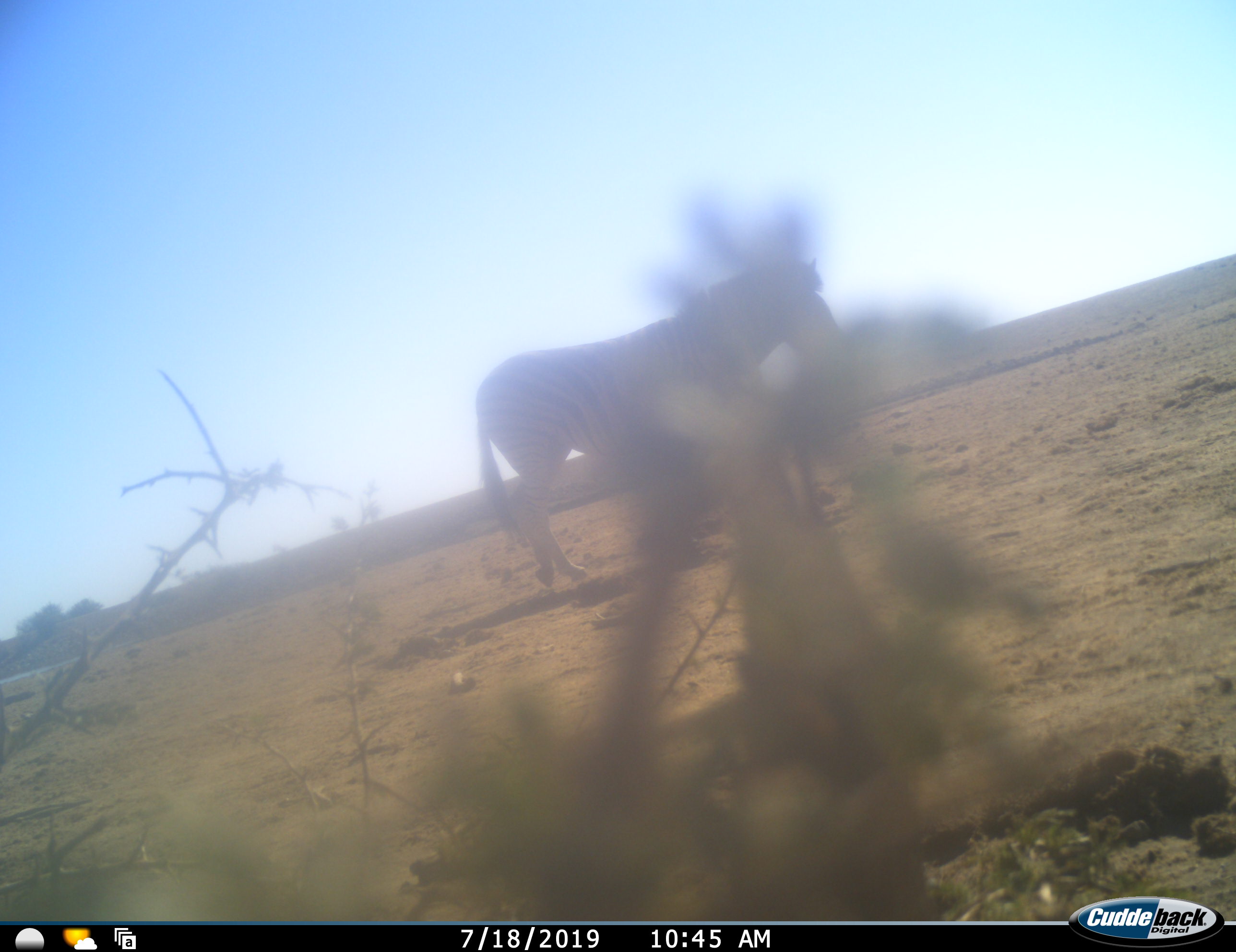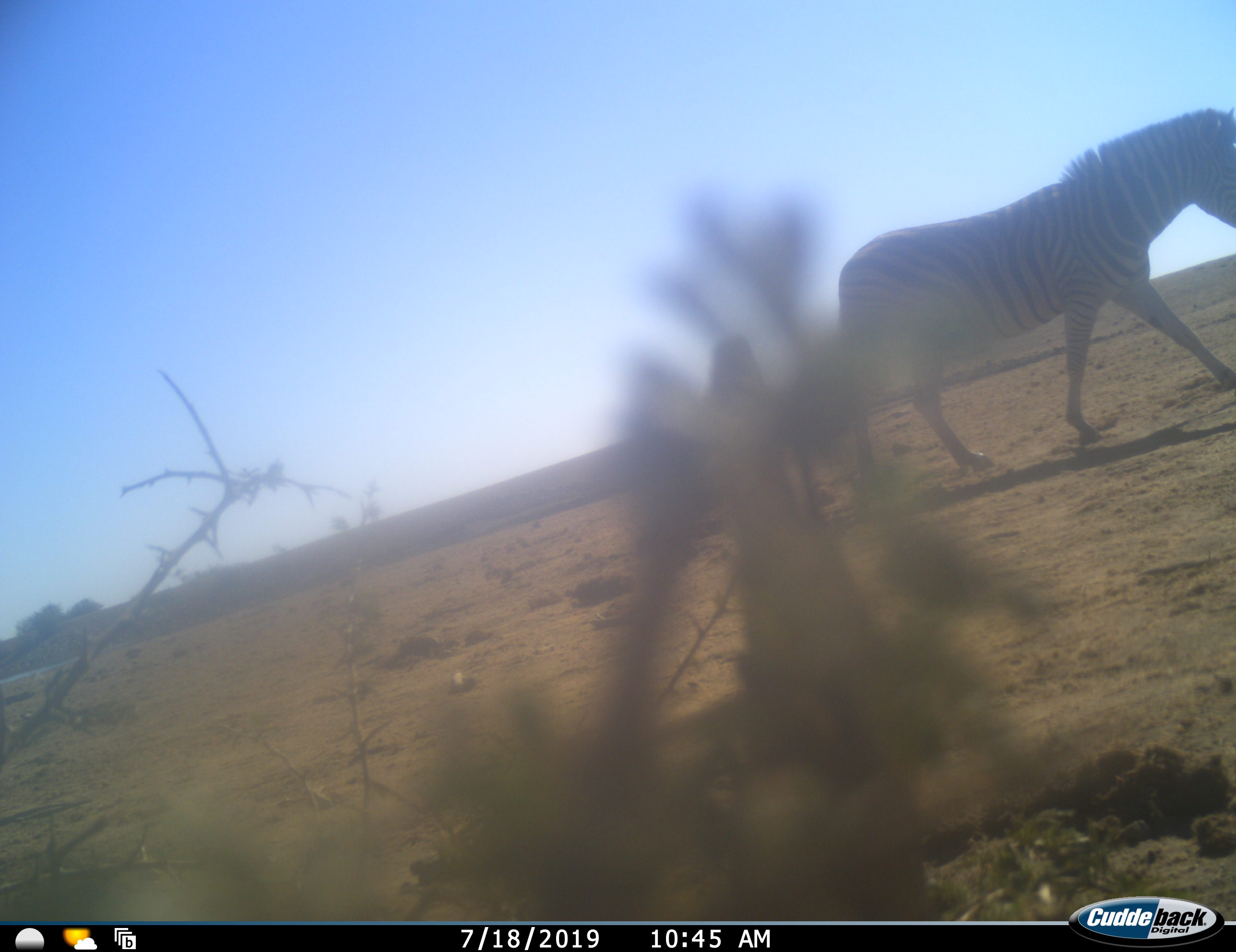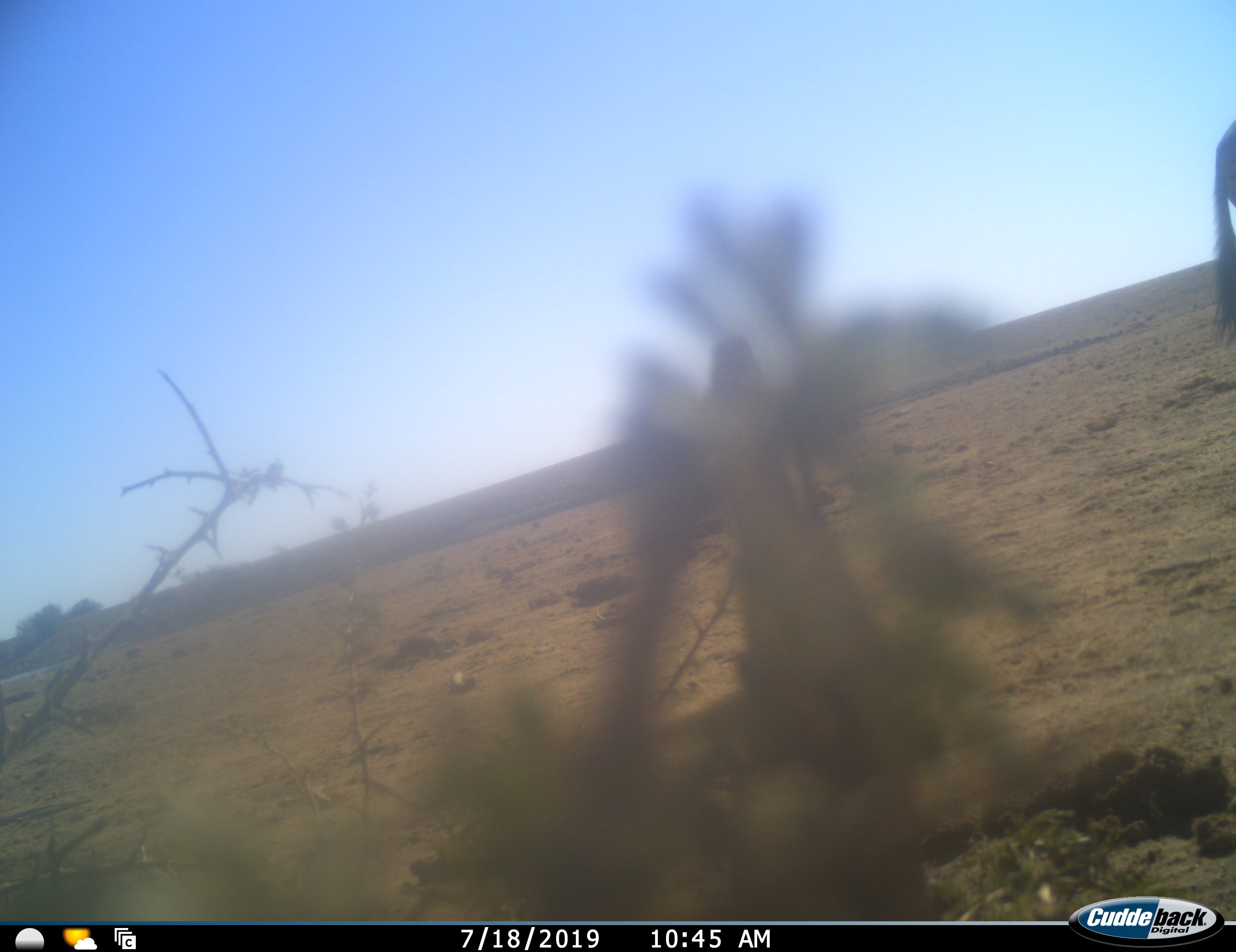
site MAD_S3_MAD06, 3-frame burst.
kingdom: Animalia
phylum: Chordata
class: Mammalia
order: Perissodactyla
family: Equidae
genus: Equus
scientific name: Equus quagga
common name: plains zebra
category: zebraplains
Zebraplains (plains zebra) (Equus quagga), count 1. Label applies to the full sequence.